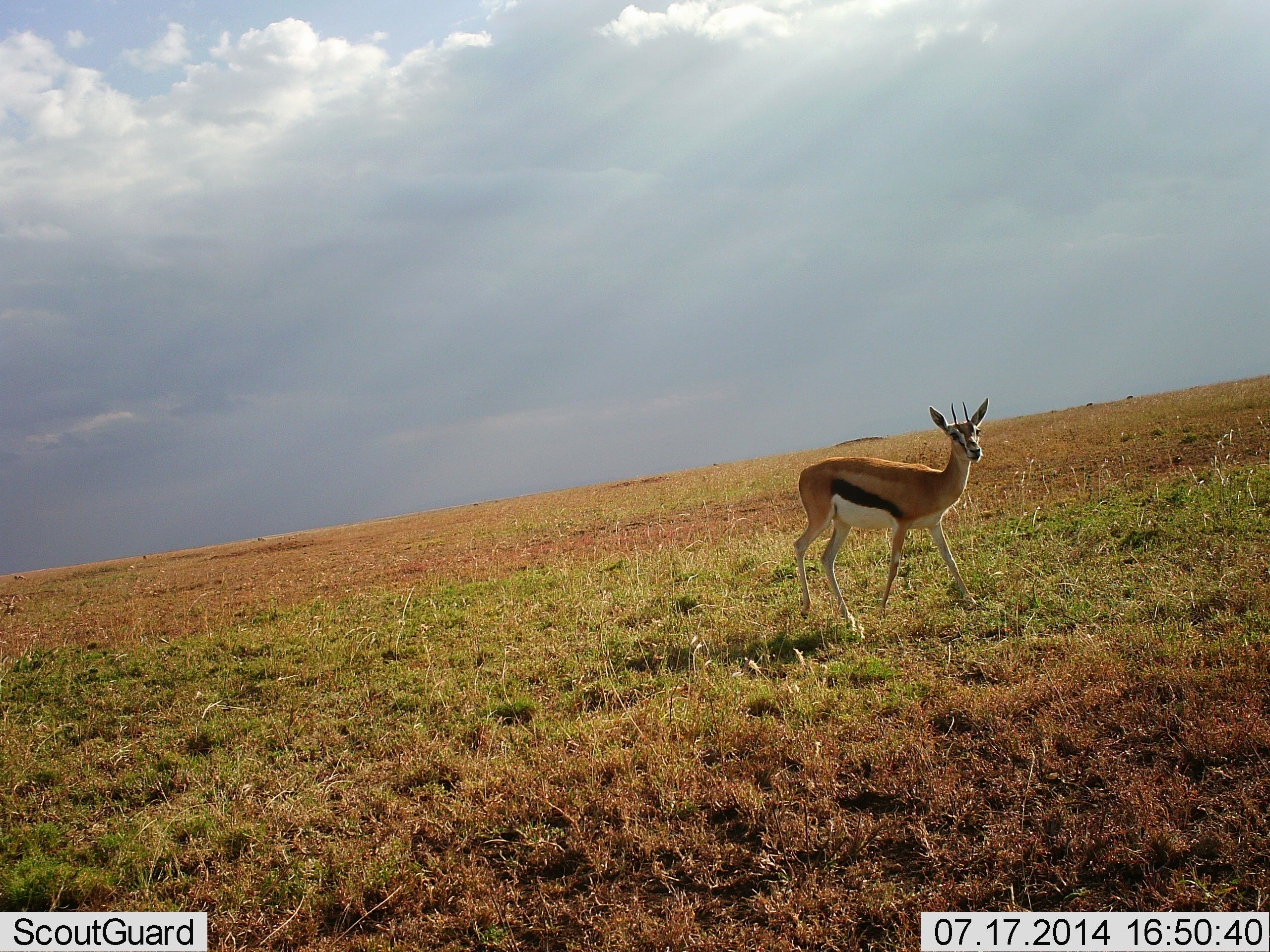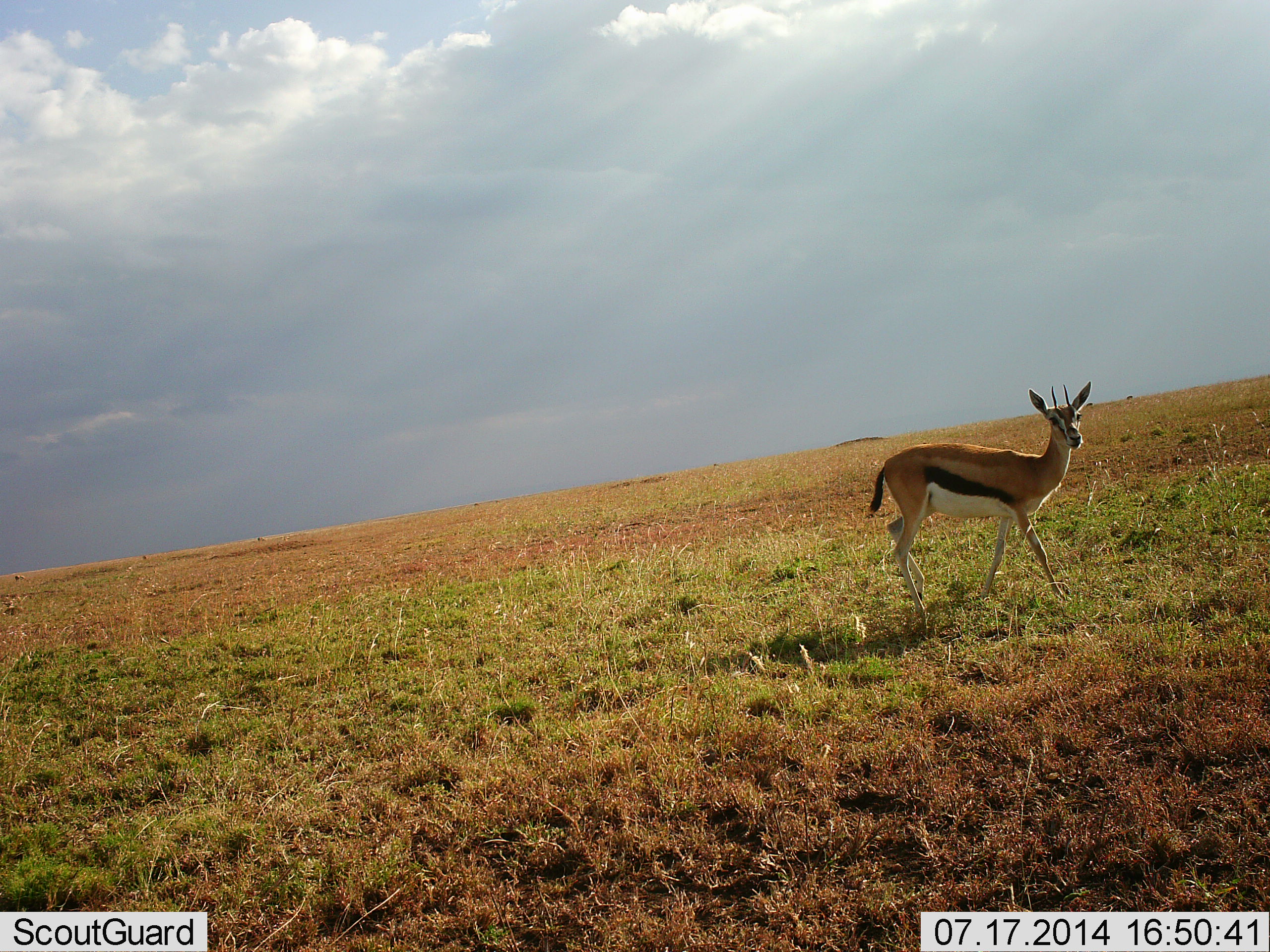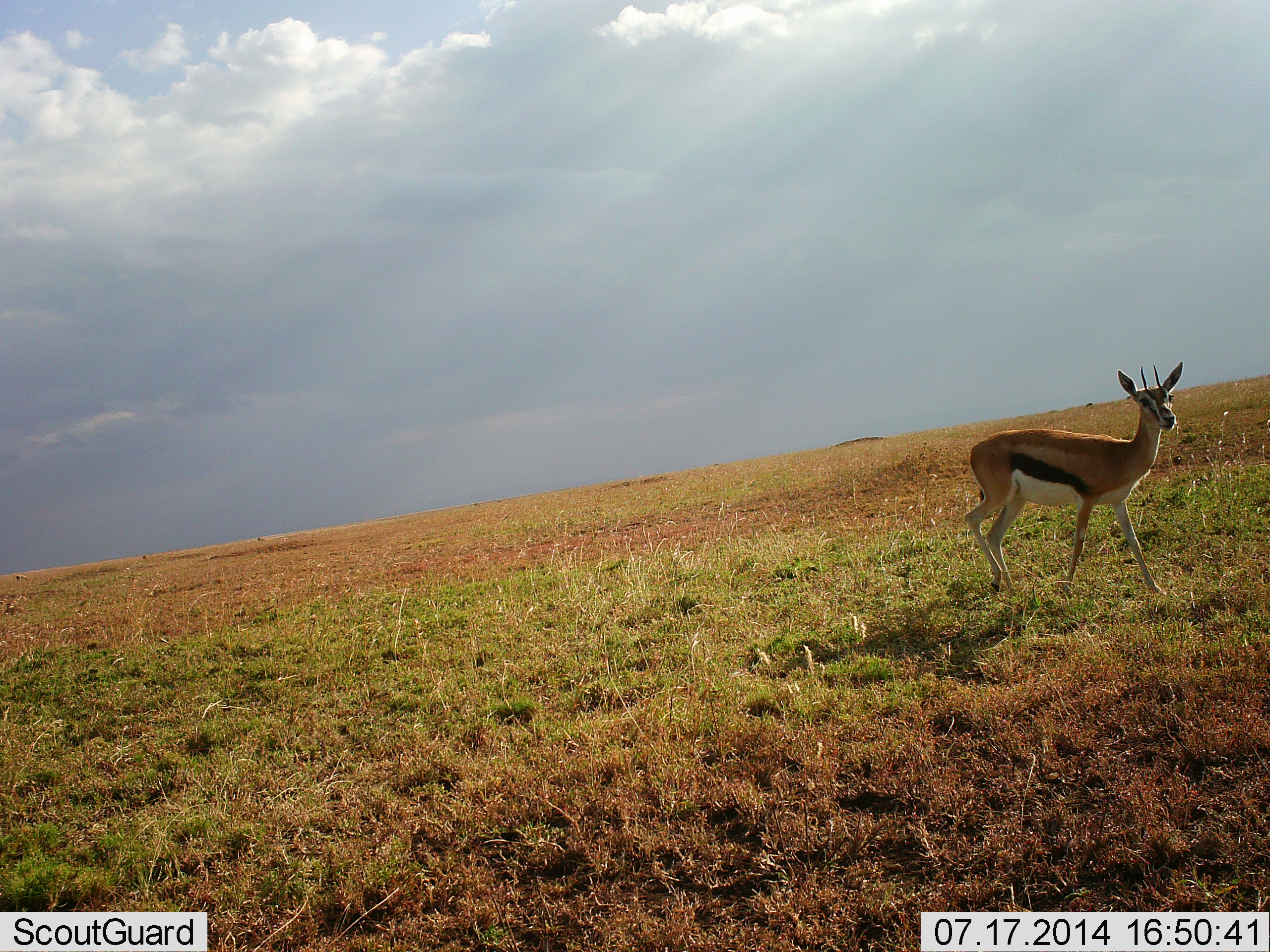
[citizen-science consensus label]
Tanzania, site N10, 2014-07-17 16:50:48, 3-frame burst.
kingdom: Animalia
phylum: Chordata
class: Mammalia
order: Artiodactyla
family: Bovidae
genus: Eudorcas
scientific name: Eudorcas thomsonii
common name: thomson's gazelle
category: gazellethomsons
Gazellethomsons (thomson's gazelle) (Eudorcas thomsonii), count 1. Behavior (volunteer vote fractions): standing 20%, resting 0%, moving 80%, interacting 0%. Young present (vote fraction): 0%. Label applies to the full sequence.